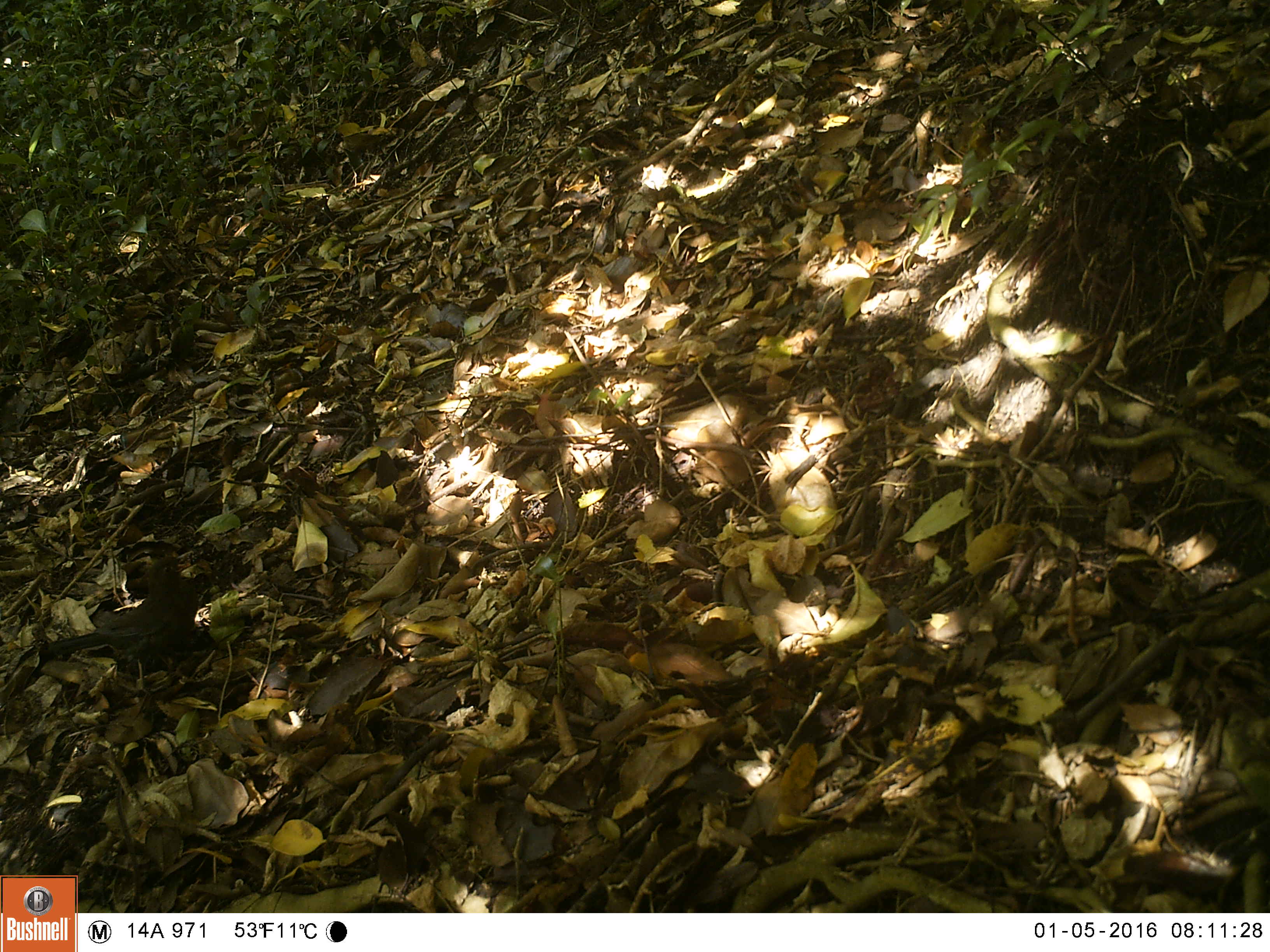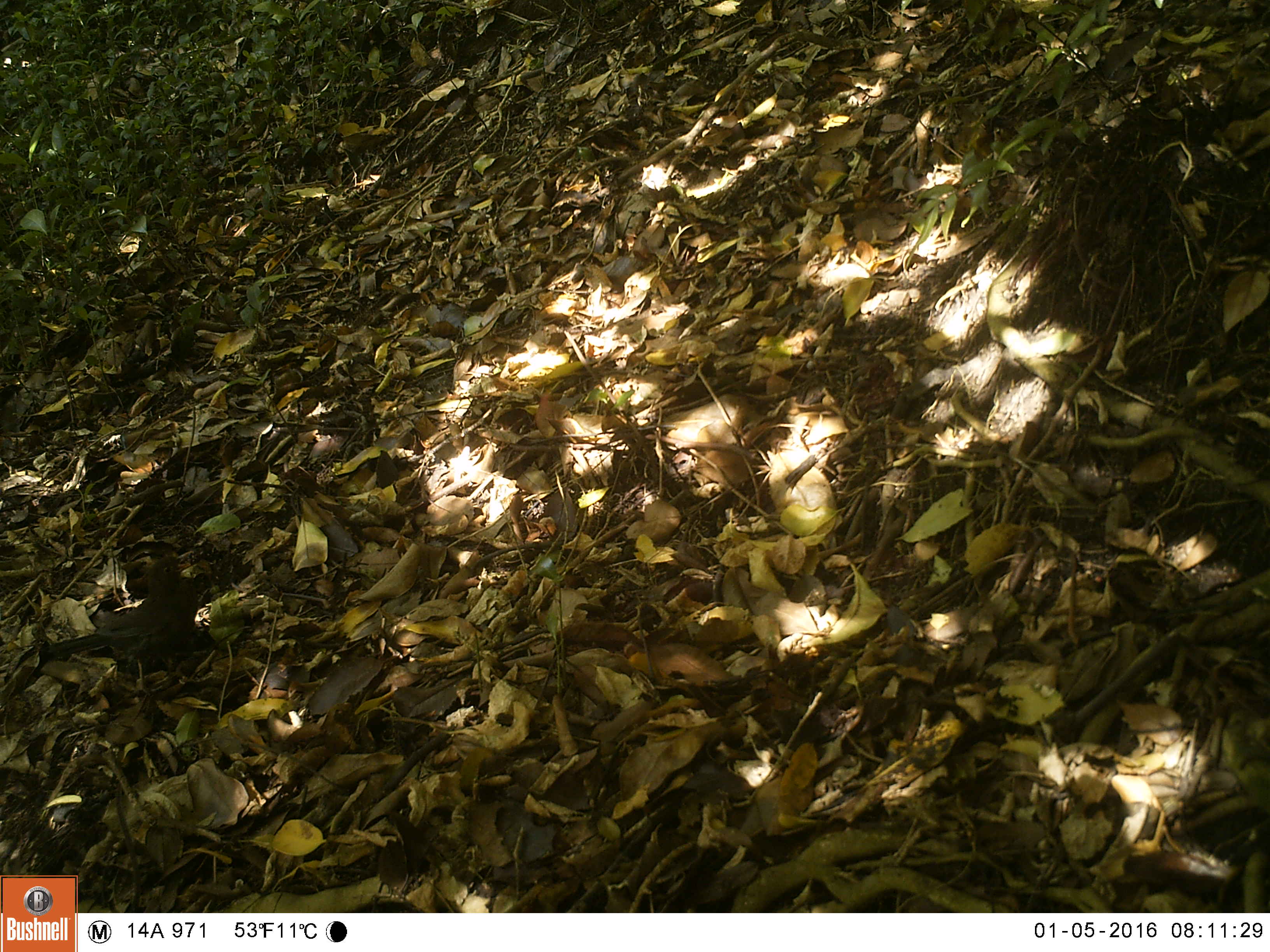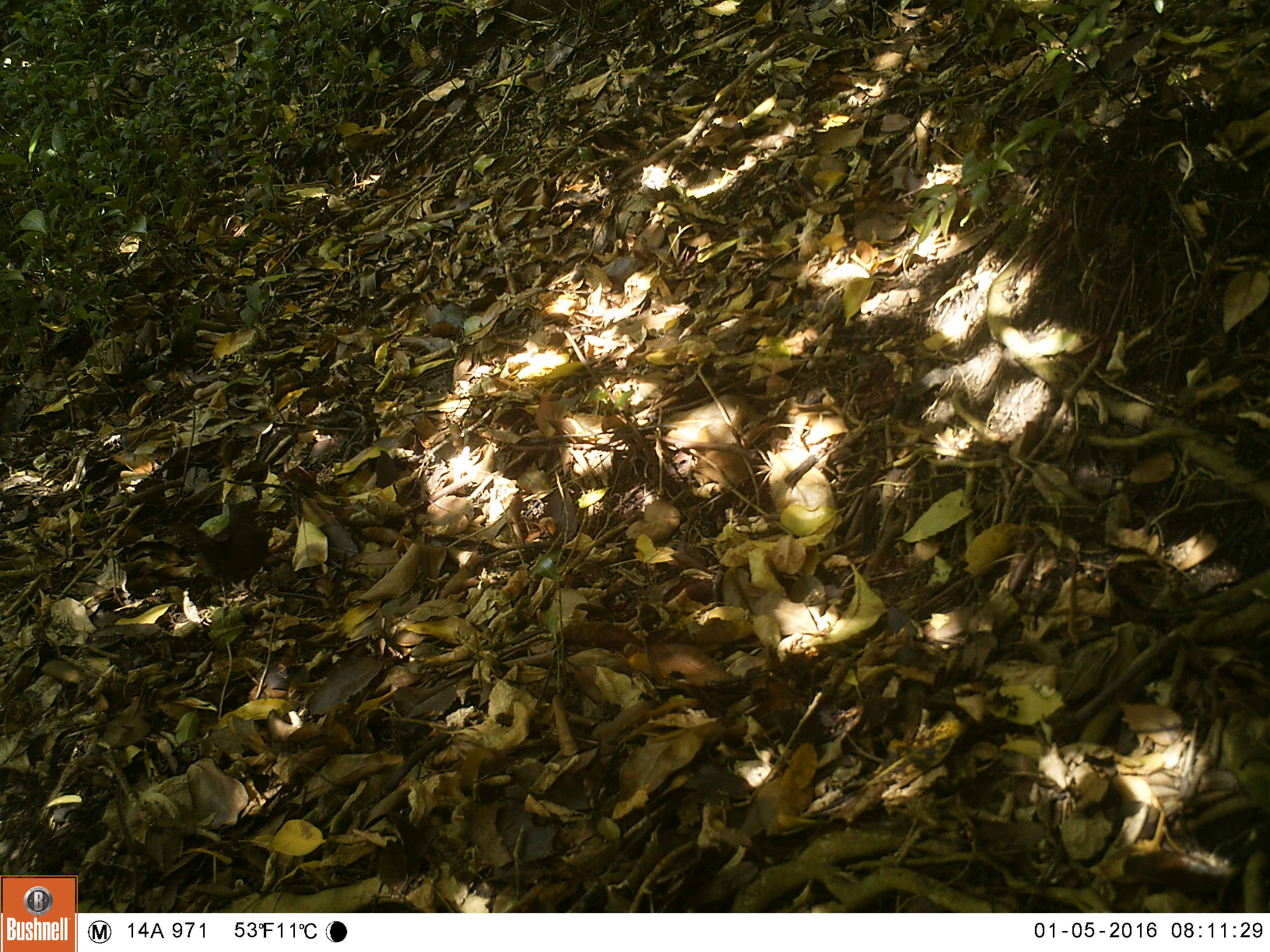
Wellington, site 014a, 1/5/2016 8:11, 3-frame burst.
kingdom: Animalia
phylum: Chordata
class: Aves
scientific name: Aves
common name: bird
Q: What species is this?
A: Bird (Aves).